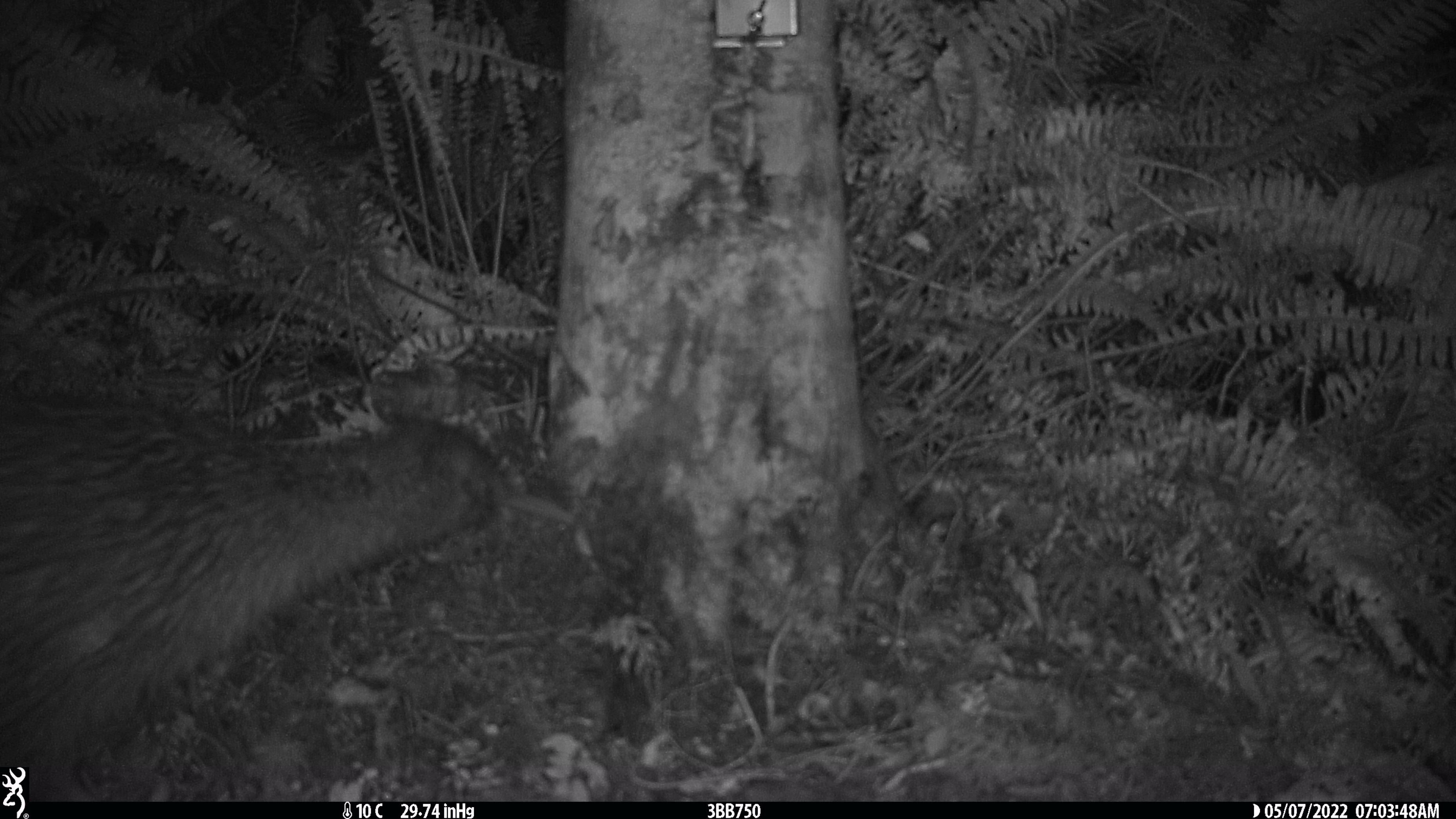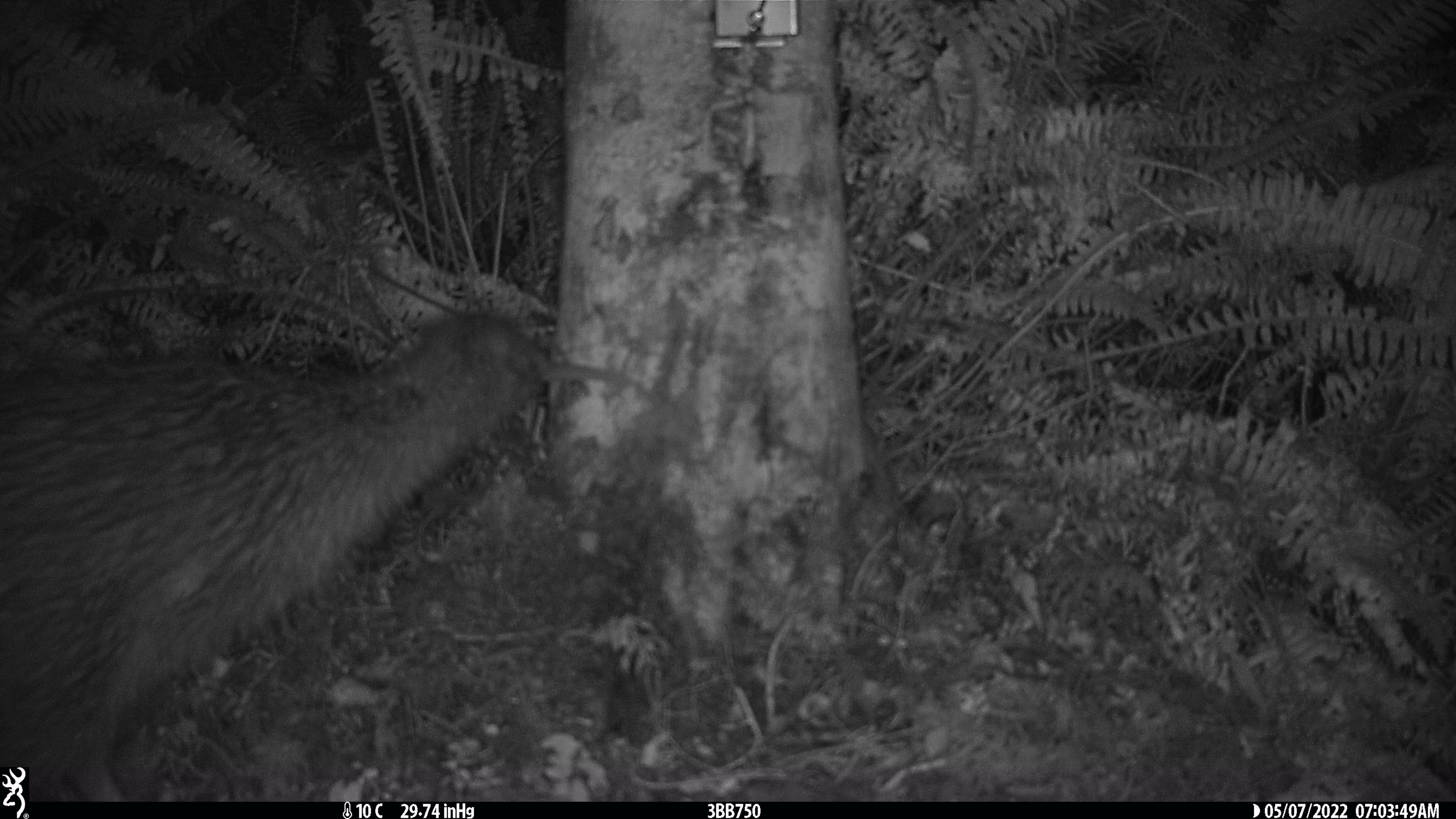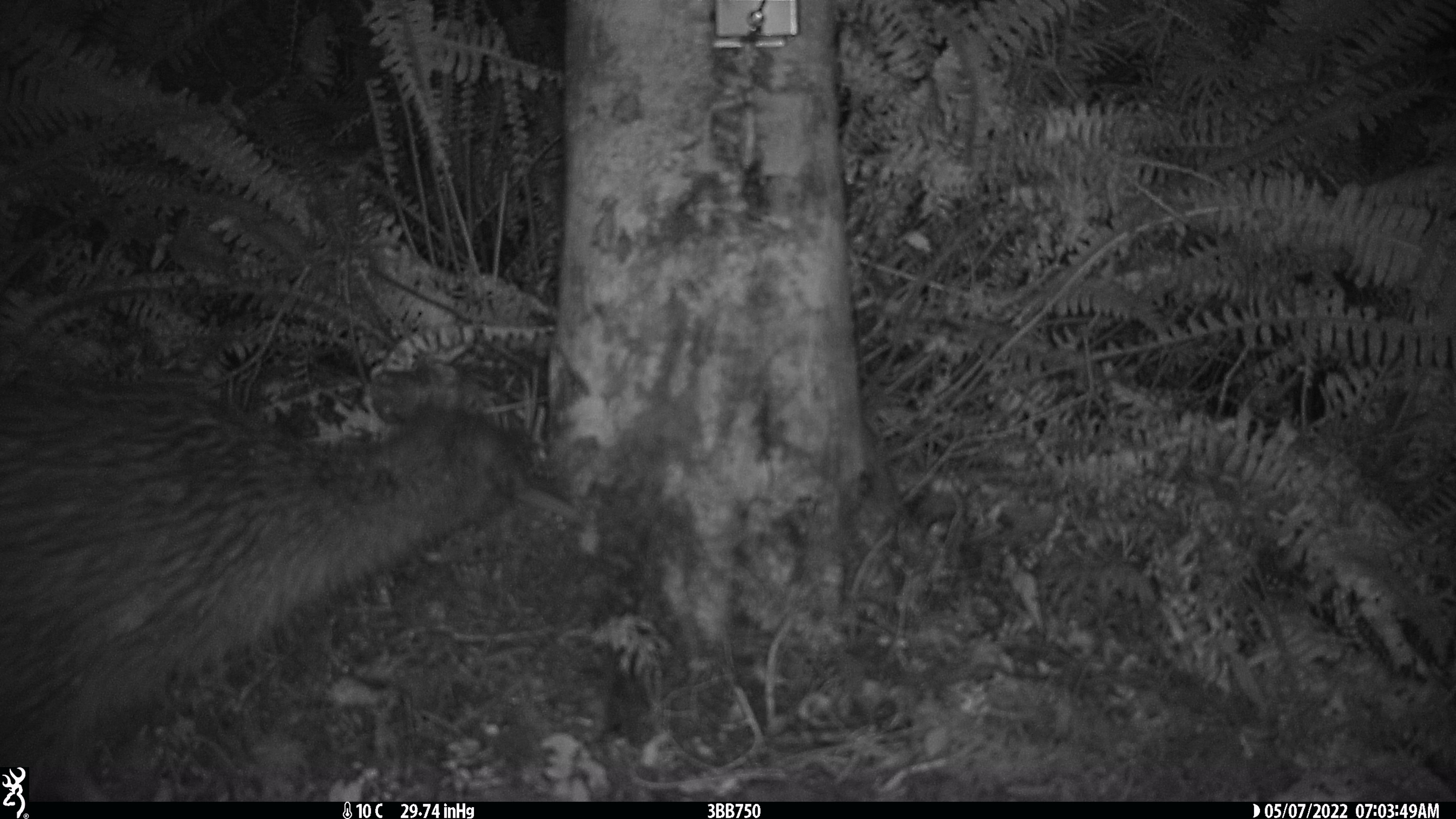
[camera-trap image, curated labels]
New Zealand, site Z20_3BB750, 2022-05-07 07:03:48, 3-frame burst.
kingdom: Animalia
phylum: Chordata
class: Aves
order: Apterygiformes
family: Apterygidae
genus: Apteryx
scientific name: Apteryx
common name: kiwi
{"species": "kiwi (Apteryx)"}